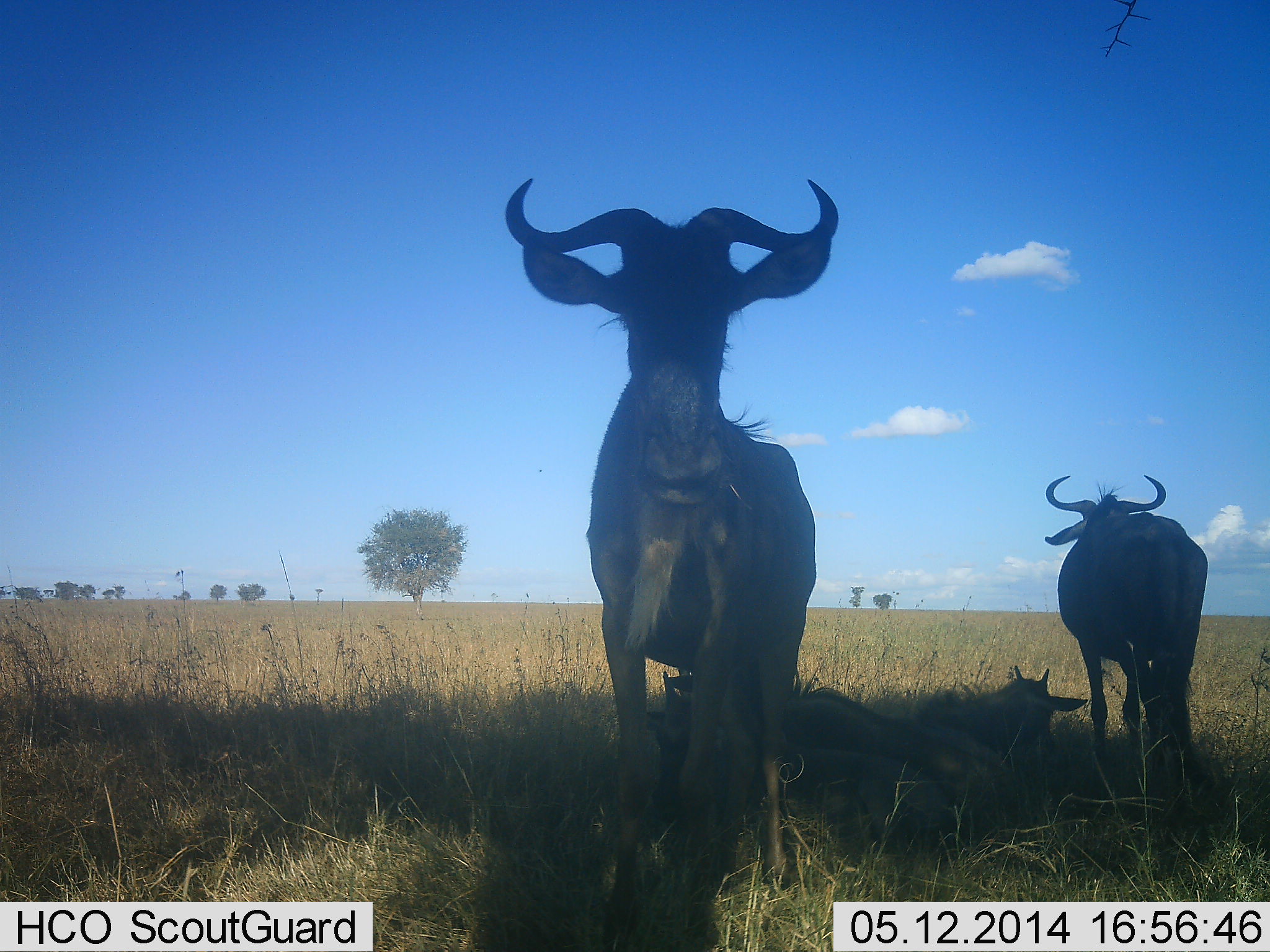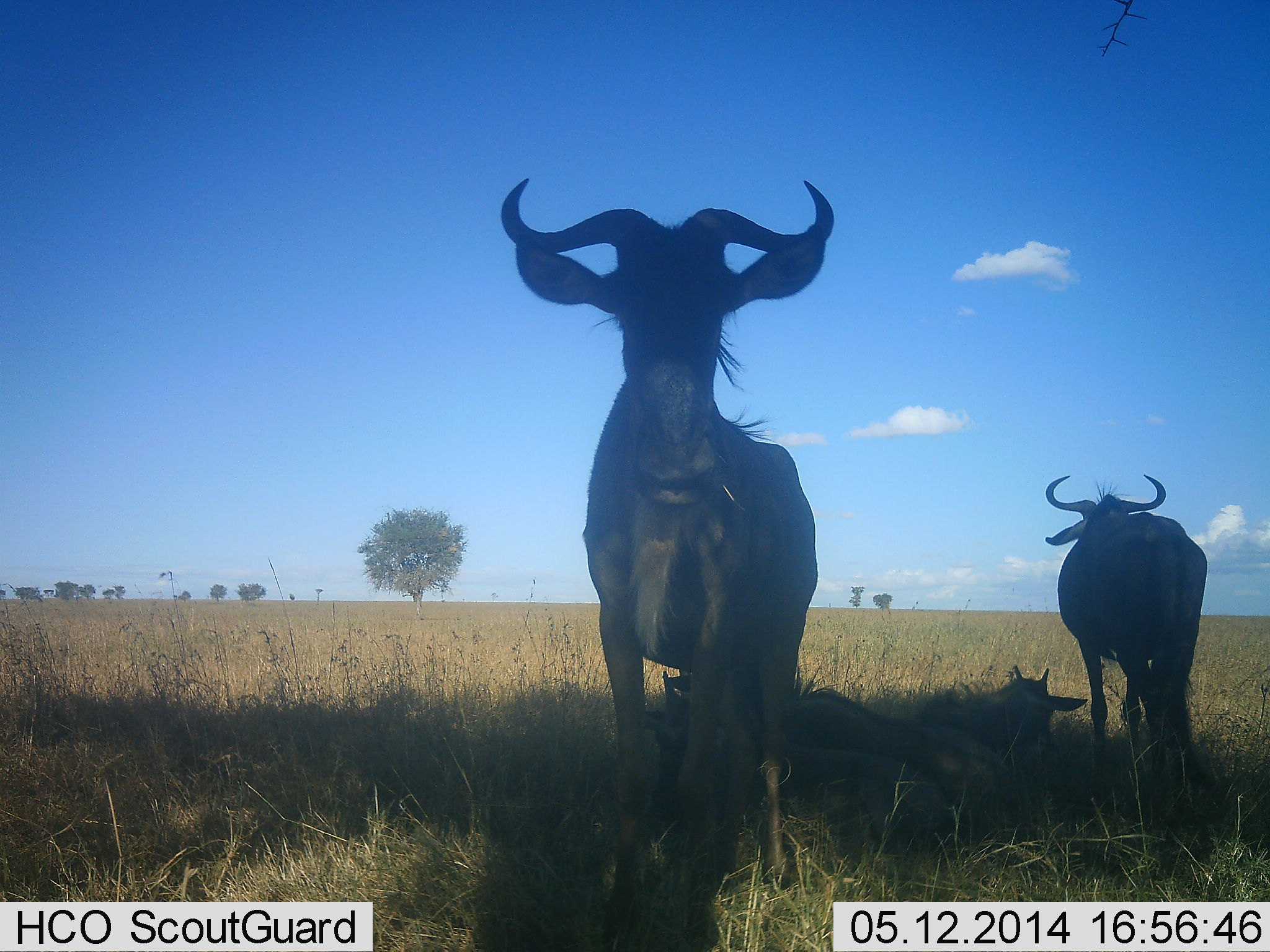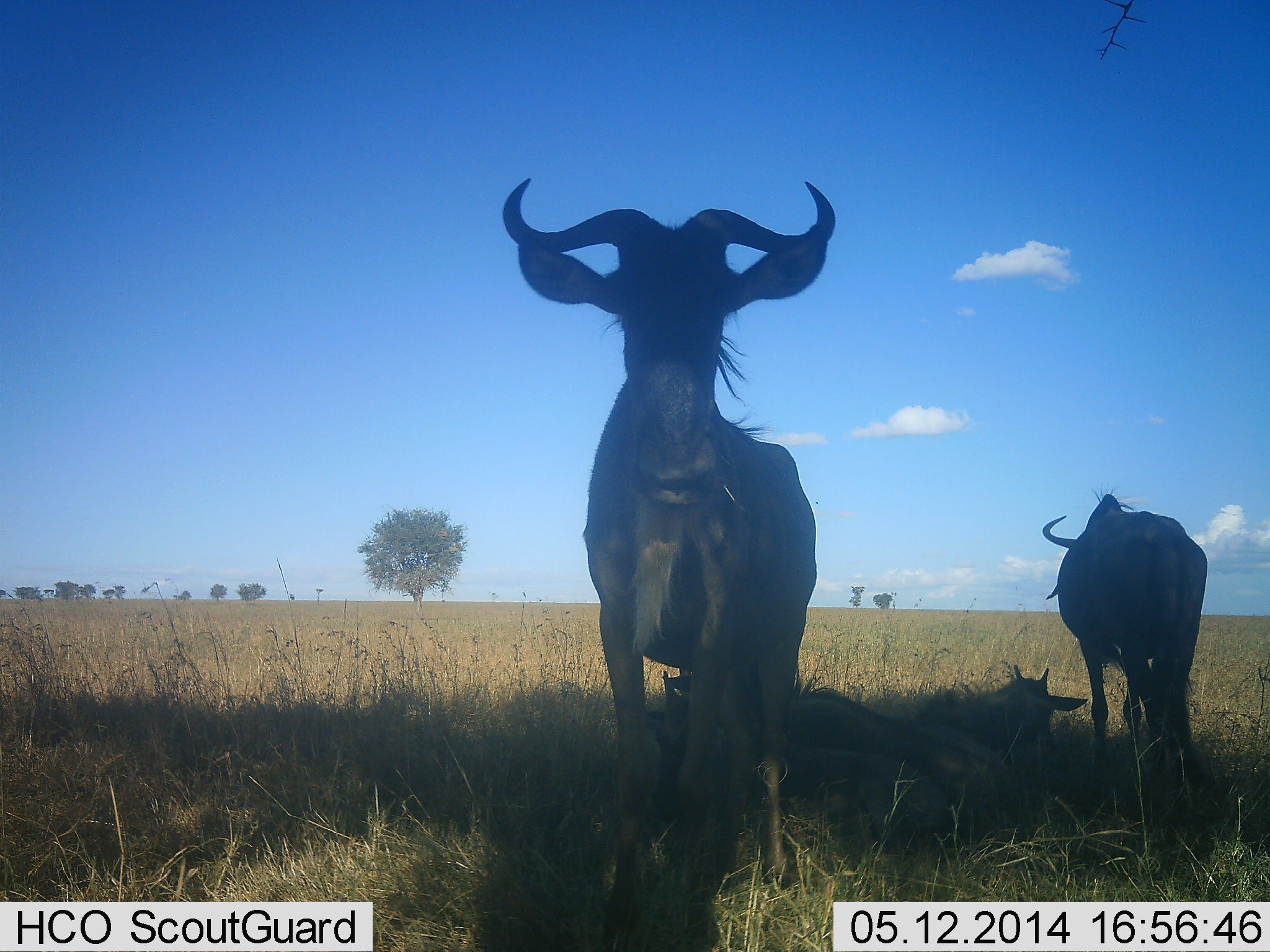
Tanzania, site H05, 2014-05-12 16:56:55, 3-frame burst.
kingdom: Animalia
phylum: Chordata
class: Mammalia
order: Artiodactyla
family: Bovidae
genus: Connochaetes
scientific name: Connochaetes taurinus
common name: blue wildebeest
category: wildebeest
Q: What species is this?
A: Wildebeest (blue wildebeest) (Connochaetes taurinus).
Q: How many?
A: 4.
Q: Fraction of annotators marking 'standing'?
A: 90%.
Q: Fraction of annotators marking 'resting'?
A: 100%.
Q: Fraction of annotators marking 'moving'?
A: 0%.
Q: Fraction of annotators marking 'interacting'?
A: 10%.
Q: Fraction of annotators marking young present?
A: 40%.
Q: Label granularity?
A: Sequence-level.